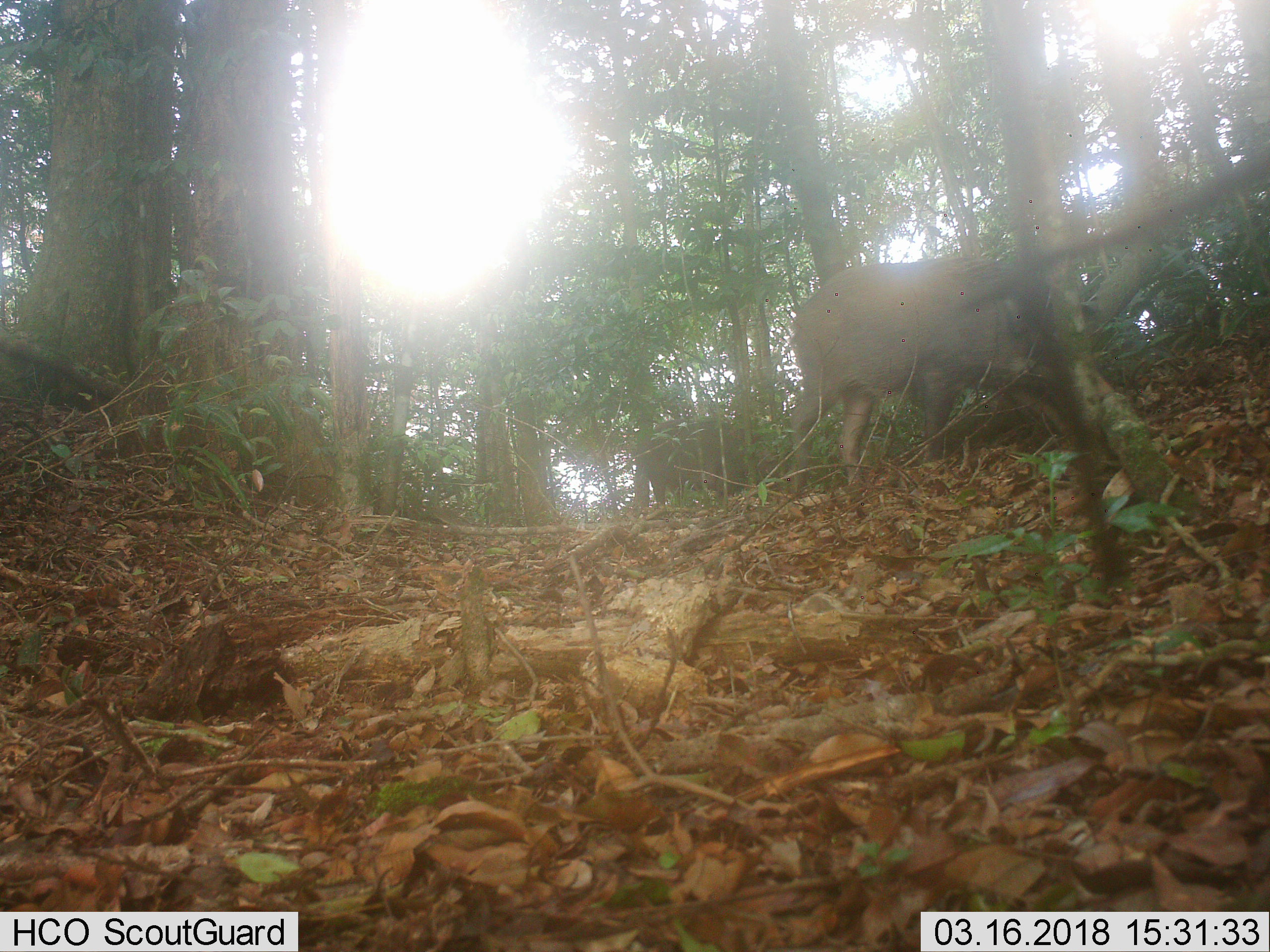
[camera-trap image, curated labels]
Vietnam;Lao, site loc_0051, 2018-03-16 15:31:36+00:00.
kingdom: Animalia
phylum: Chordata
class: Mammalia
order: Artiodactyla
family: Suidae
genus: Sus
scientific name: Sus scrofa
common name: eurasian wild pig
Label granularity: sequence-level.